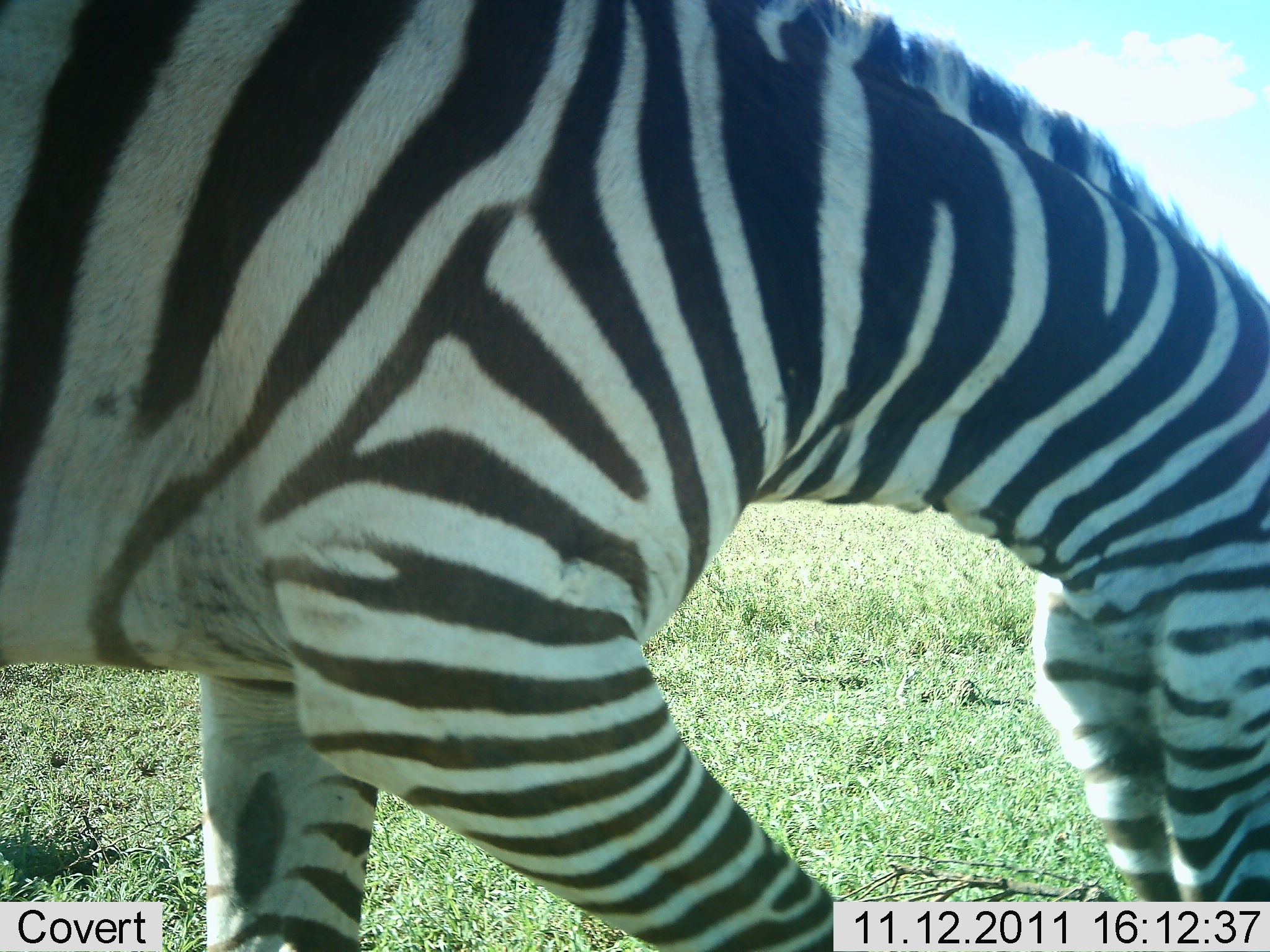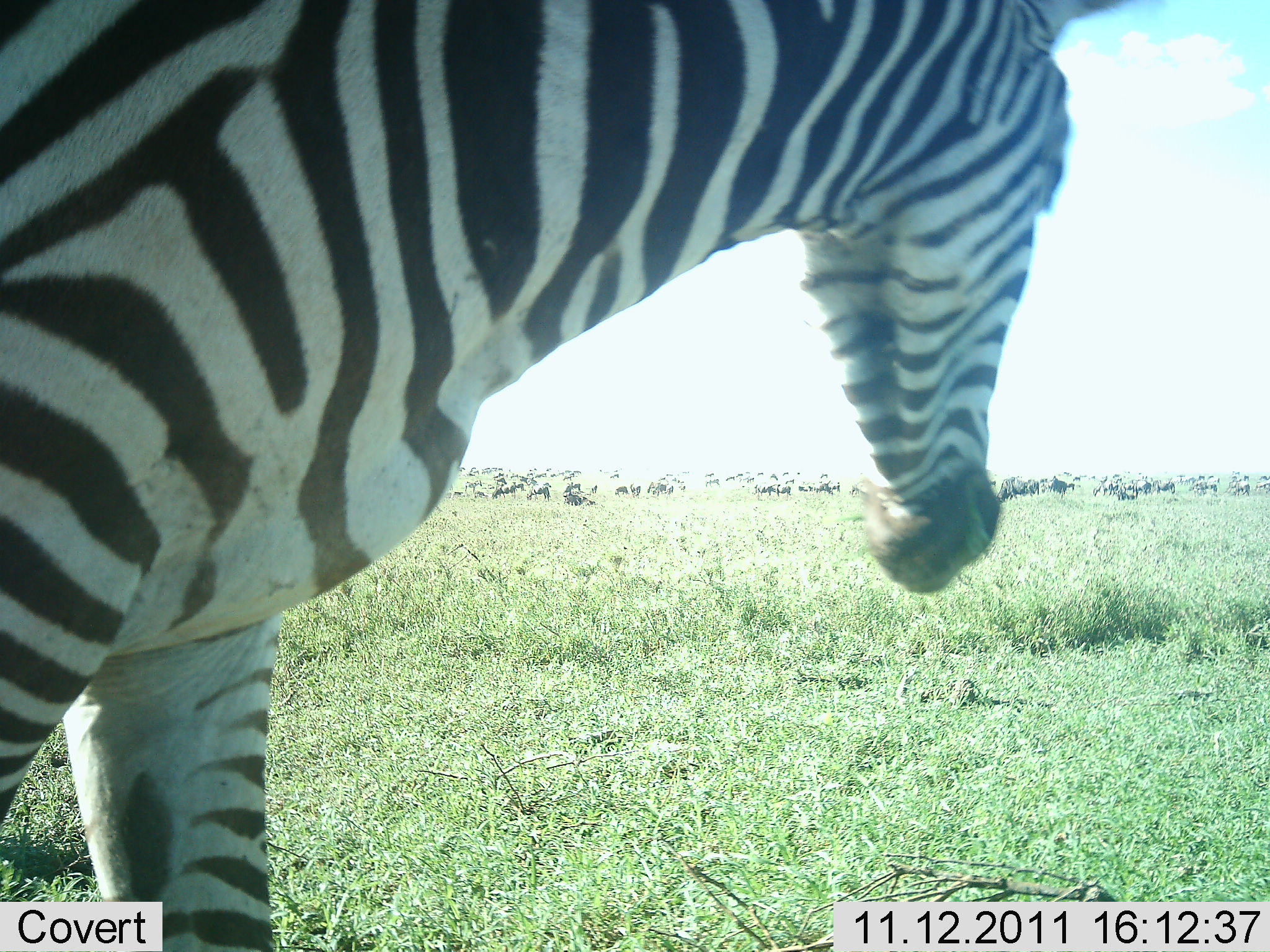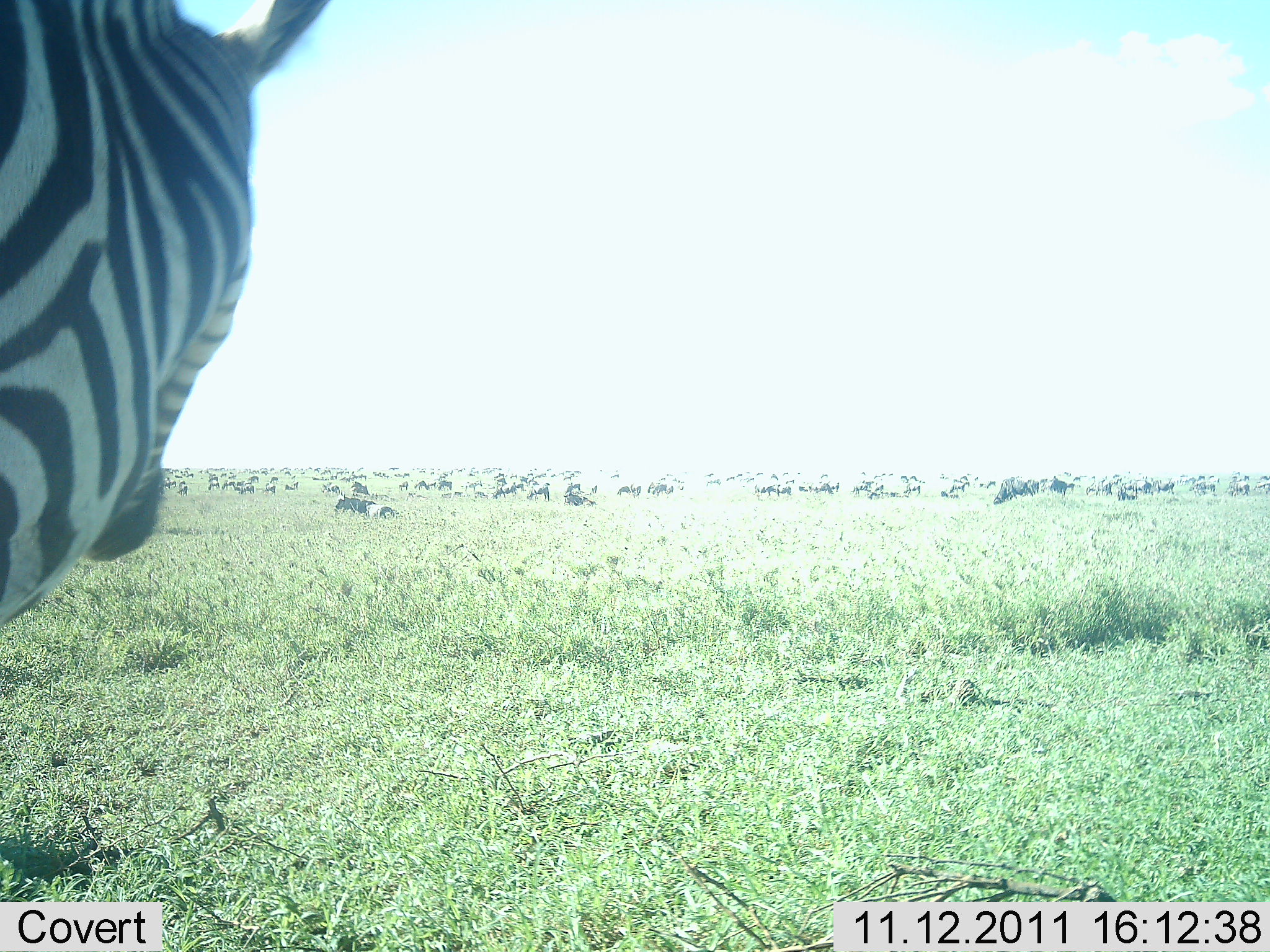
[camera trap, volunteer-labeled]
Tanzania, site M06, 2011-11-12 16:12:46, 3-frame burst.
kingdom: Animalia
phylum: Chordata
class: Mammalia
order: Perissodactyla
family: Equidae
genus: Equus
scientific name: Equus quagga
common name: plains zebra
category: zebra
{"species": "zebra (plains zebra) (Equus quagga)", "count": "1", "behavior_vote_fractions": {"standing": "62%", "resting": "12%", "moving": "31%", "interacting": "0%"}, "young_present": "0%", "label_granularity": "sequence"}